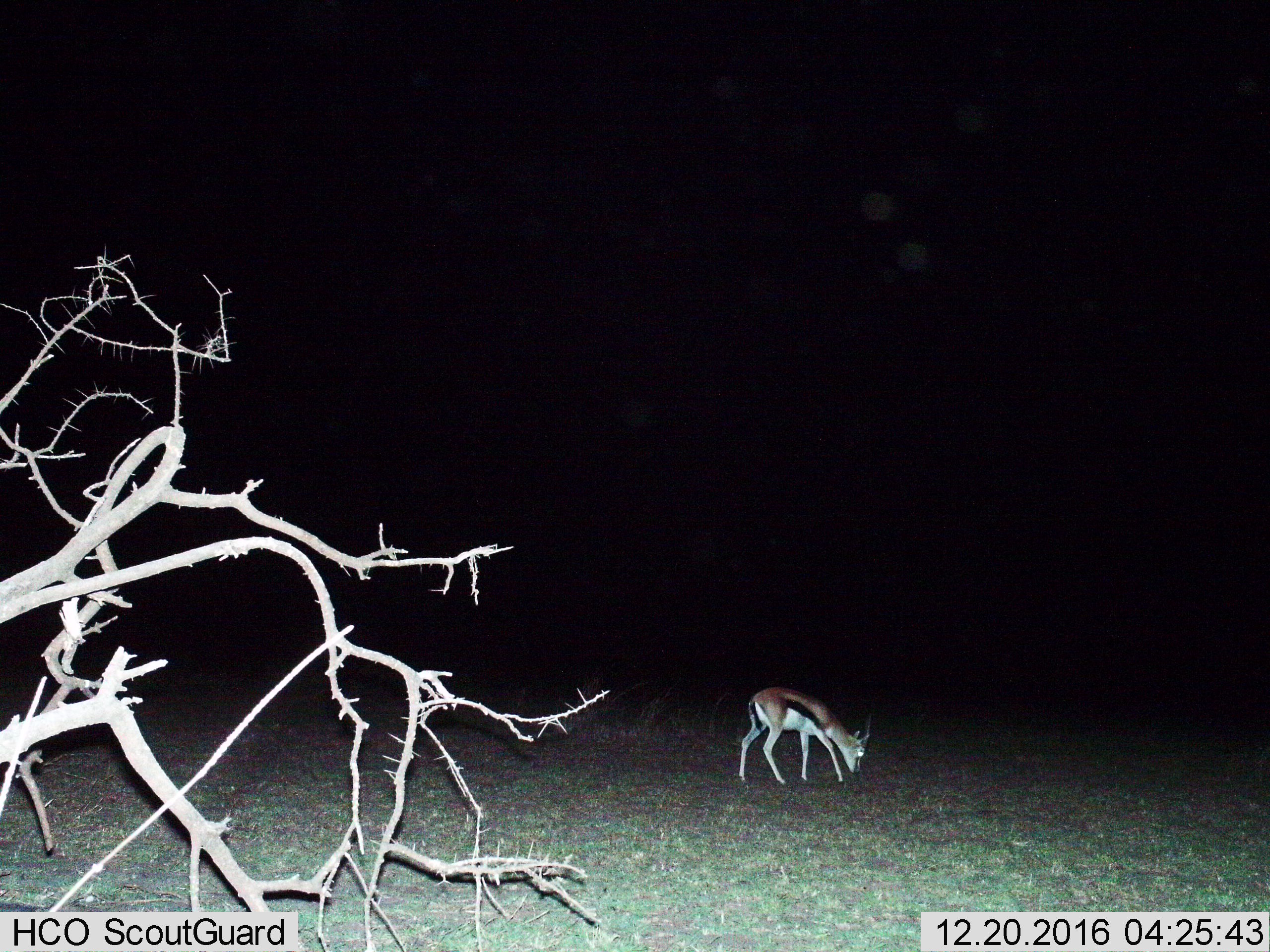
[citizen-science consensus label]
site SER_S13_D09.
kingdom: Animalia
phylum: Chordata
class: Mammalia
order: Artiodactyla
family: Bovidae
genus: Eudorcas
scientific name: Eudorcas thomsonii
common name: thomson's gazelle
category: gazellethomsons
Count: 1.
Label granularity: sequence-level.